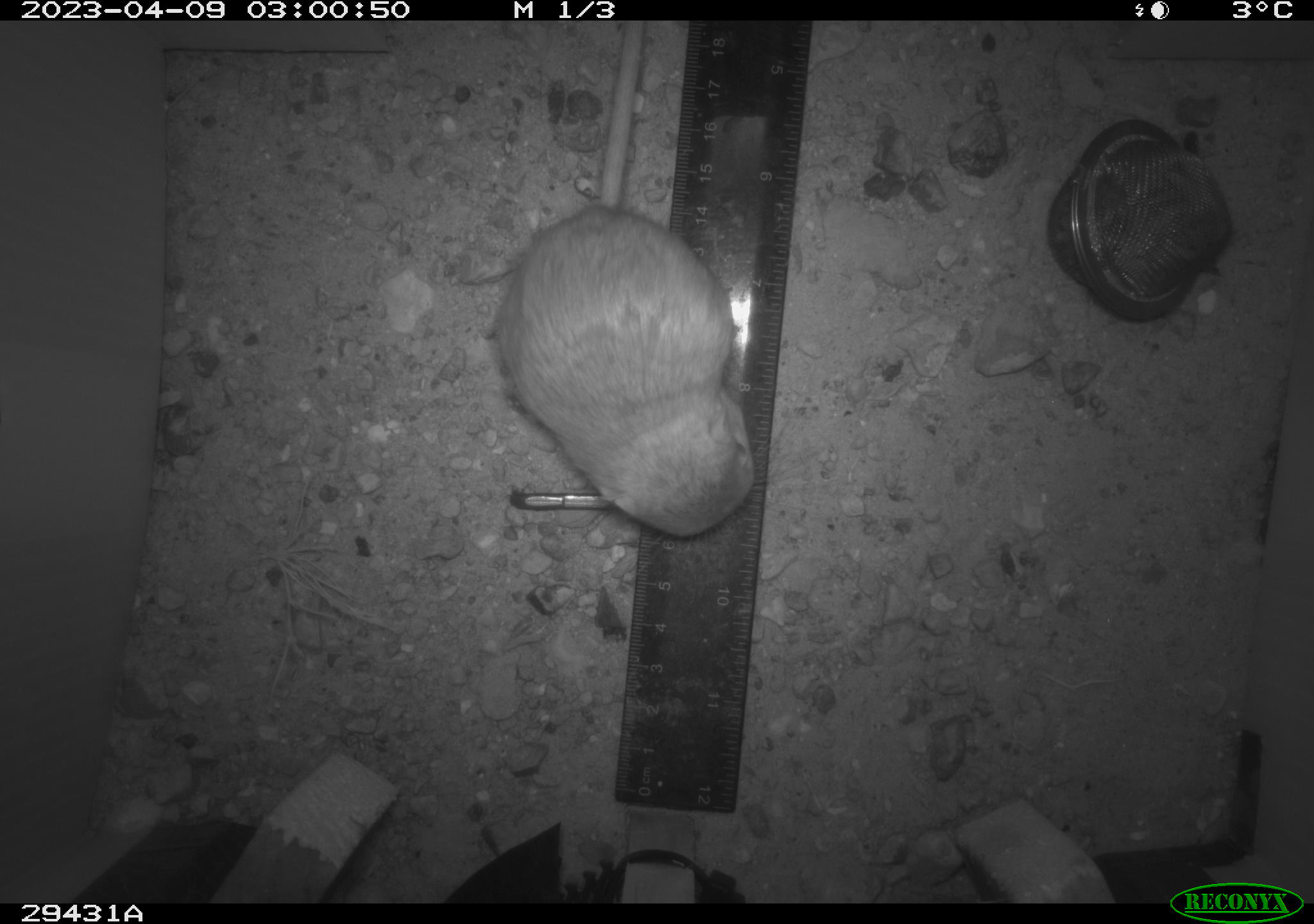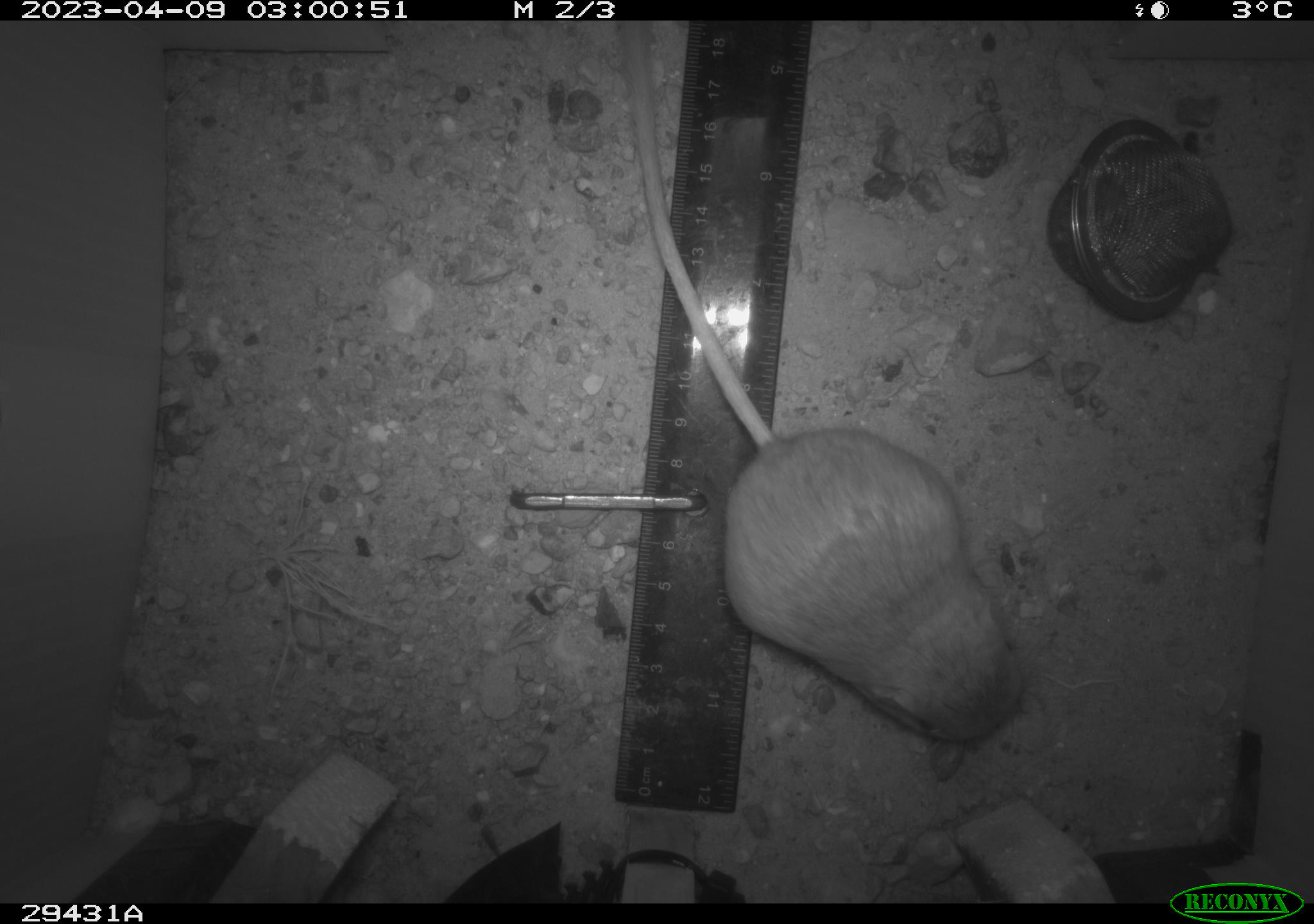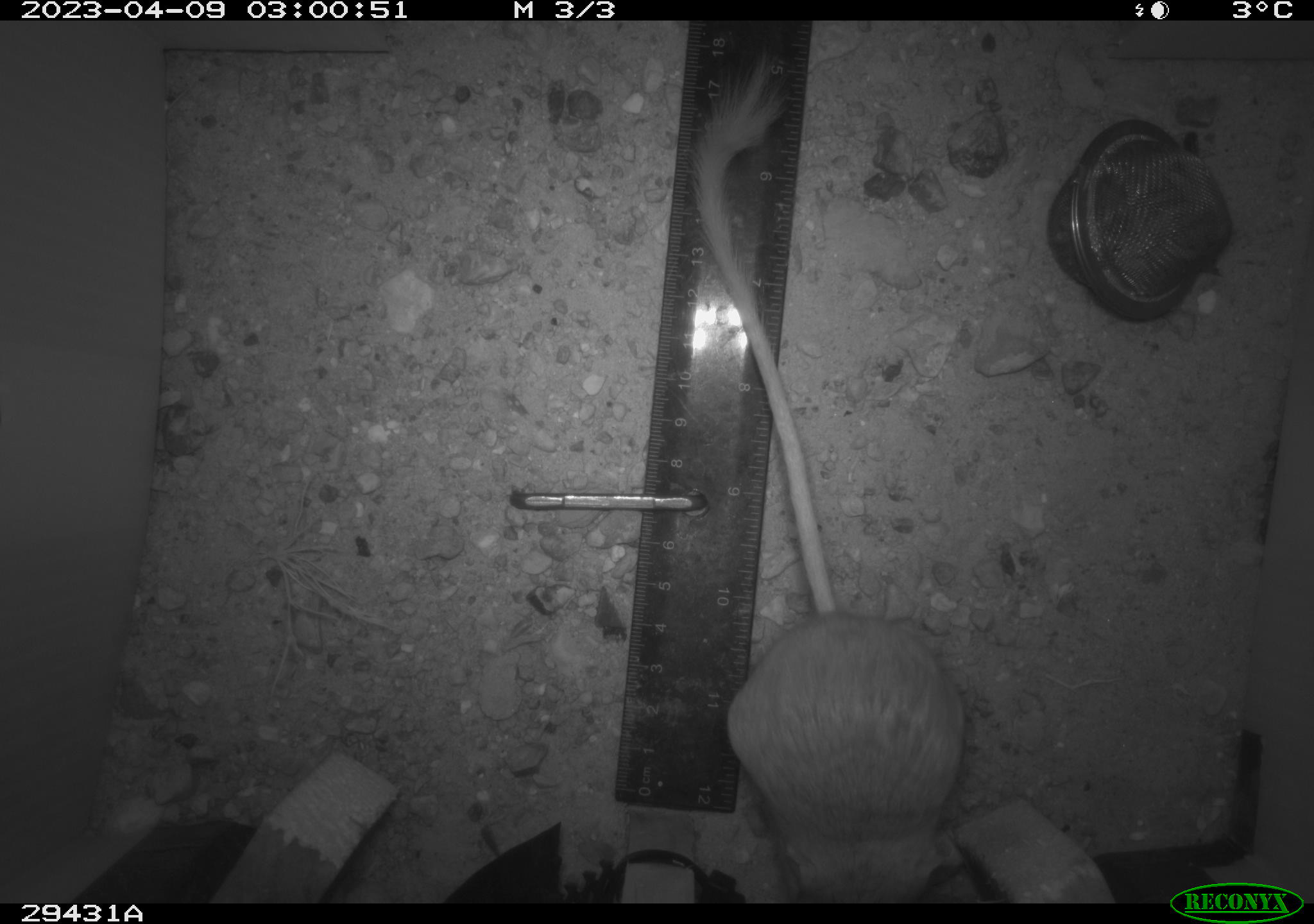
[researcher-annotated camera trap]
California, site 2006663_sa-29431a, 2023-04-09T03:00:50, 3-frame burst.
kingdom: Animalia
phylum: Chordata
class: Mammalia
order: Rodentia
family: Heteromyidae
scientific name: Heteromyidae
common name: kangaroo rats and pocket mice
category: heteromyidae family